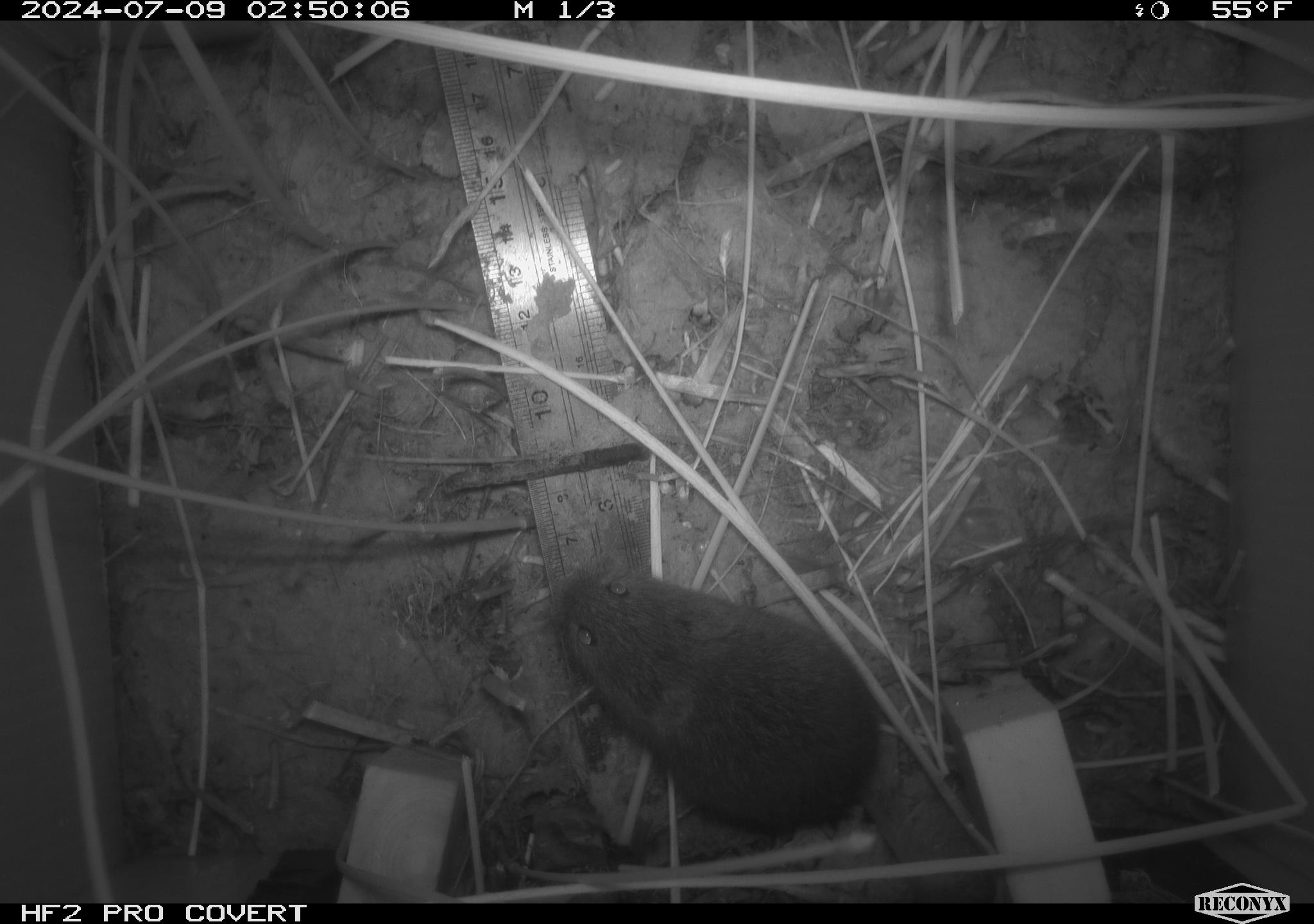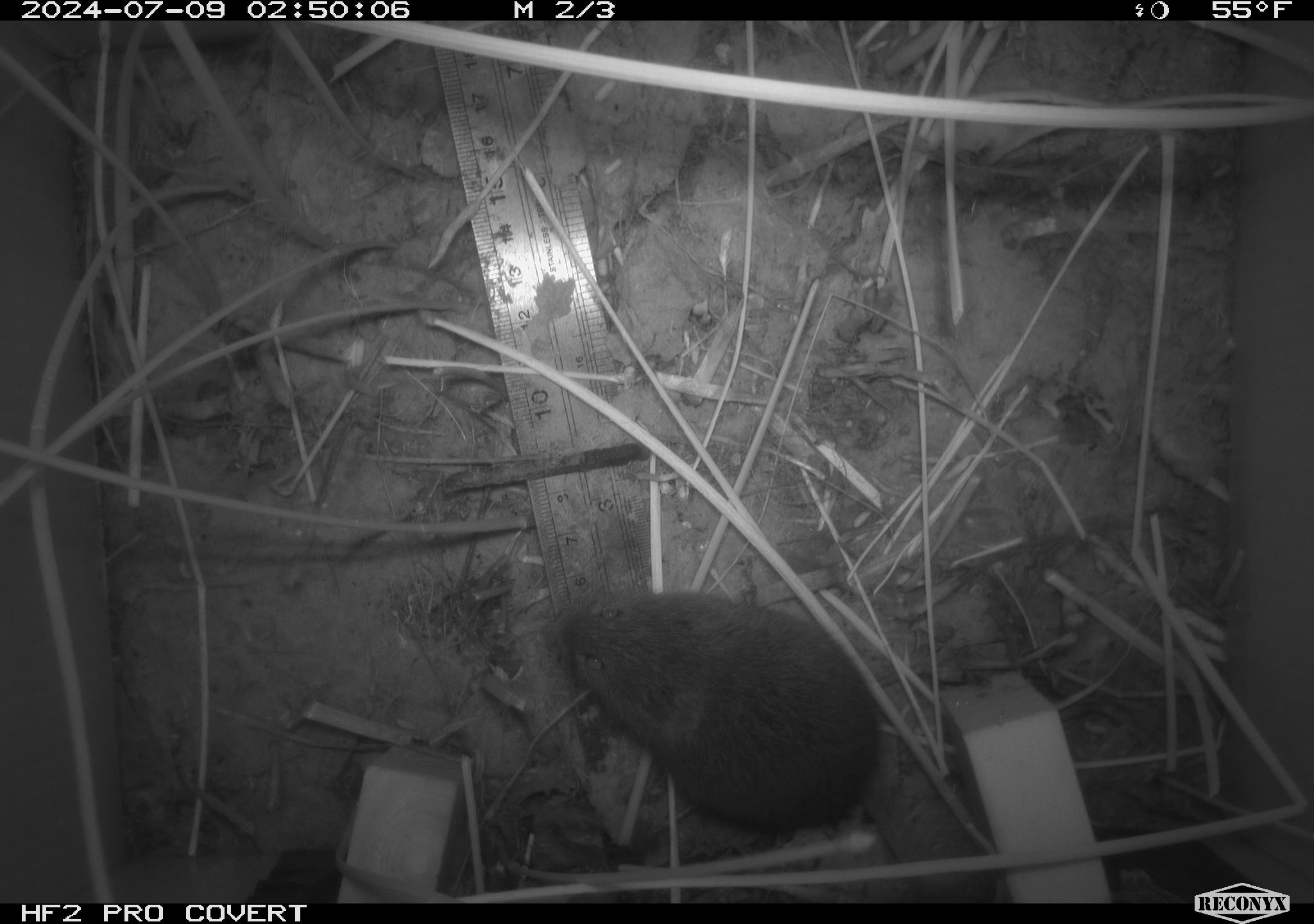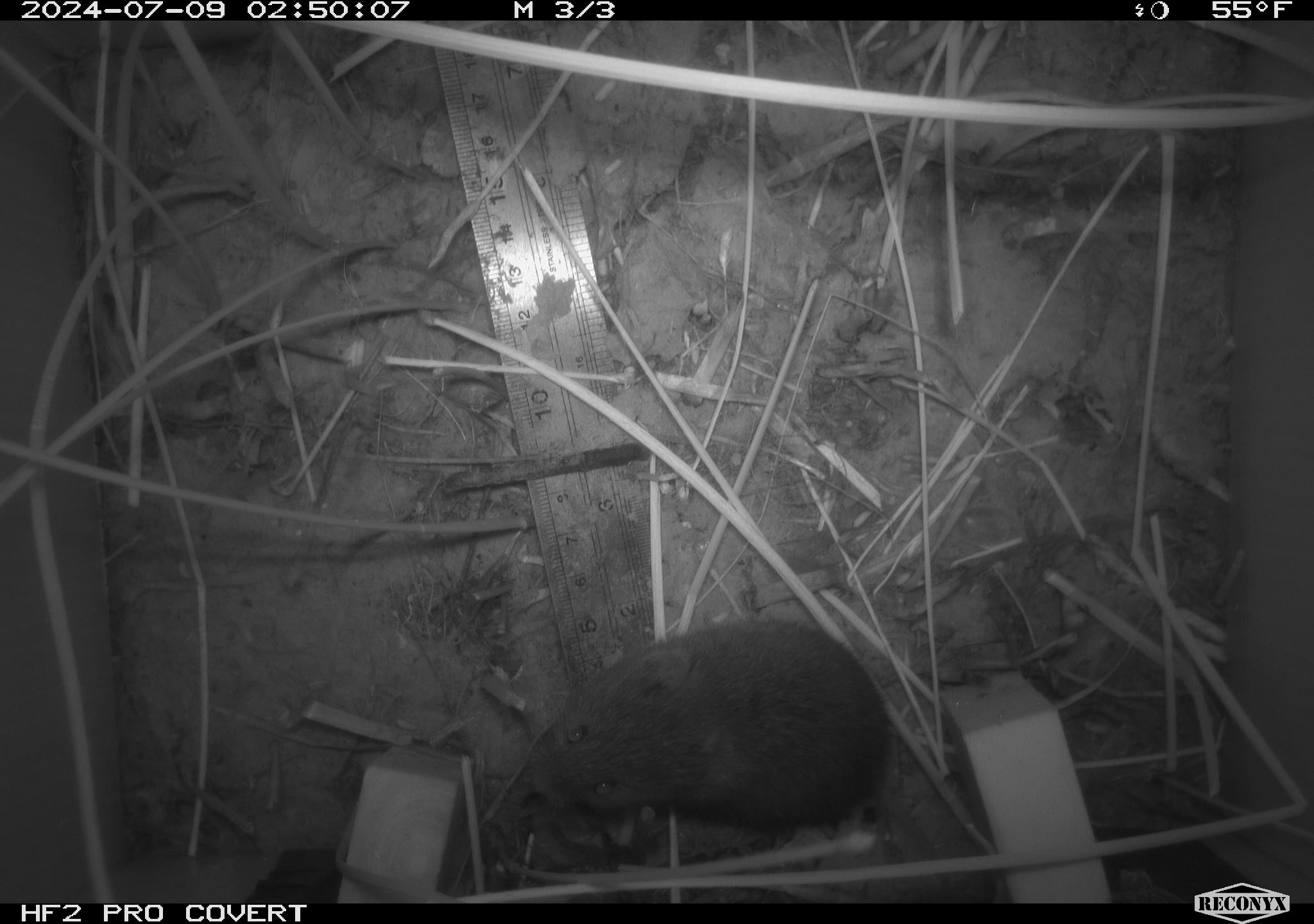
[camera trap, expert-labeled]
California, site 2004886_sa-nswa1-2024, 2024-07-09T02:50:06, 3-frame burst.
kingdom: Animalia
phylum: Chordata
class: Mammalia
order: Rodentia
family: Cricetidae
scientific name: Arvicolinae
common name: voles, lemmings, and muskrats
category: arvicolinae subfamily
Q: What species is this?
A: Arvicolinae subfamily (voles, lemmings, and muskrats) (Arvicolinae).